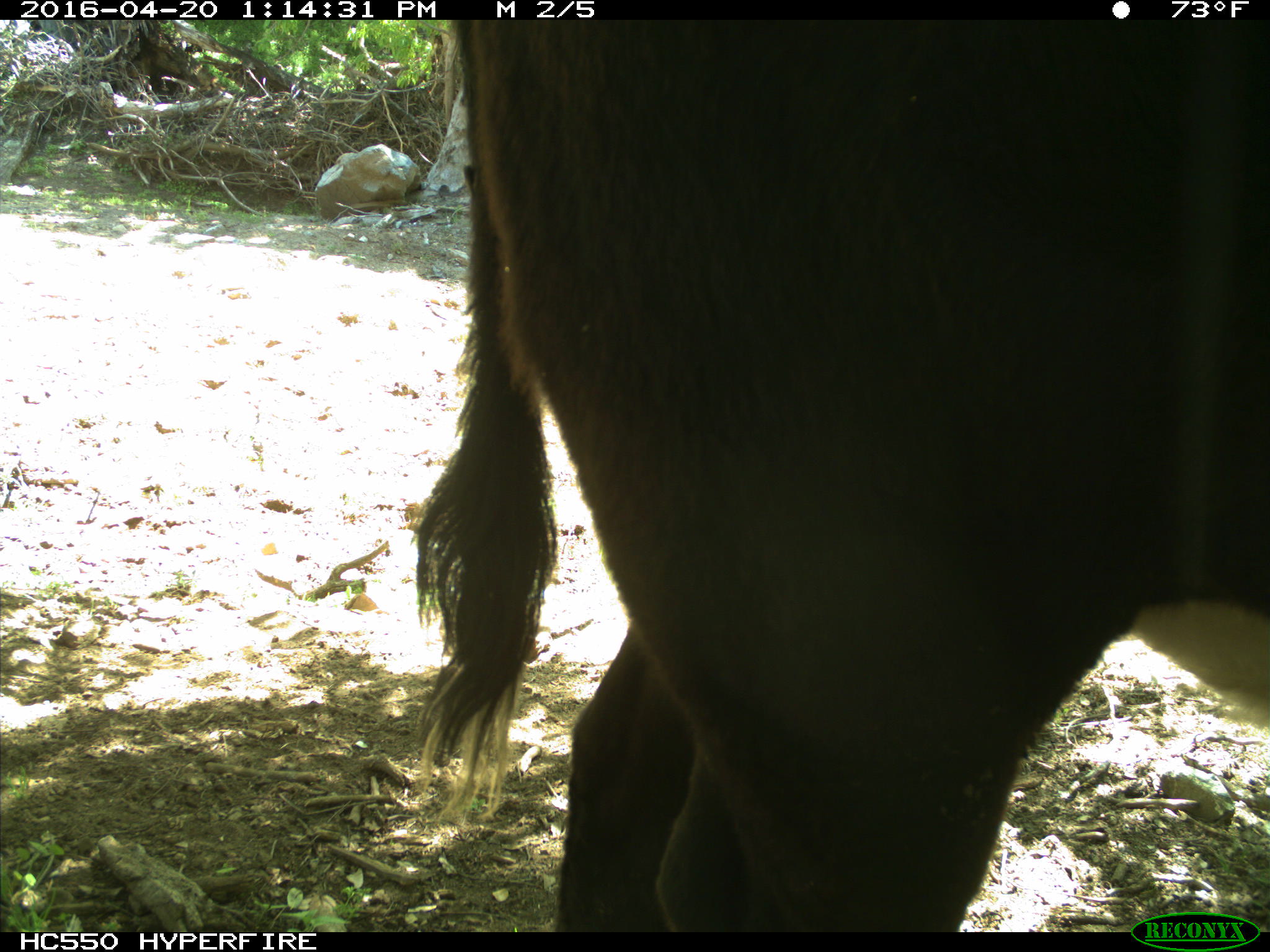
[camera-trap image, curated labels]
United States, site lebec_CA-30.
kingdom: Animalia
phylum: Chordata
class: Mammalia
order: Artiodactyla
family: Bovidae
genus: Bos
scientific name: Bos taurus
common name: domestic cow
Bos taurus (domestic cow).